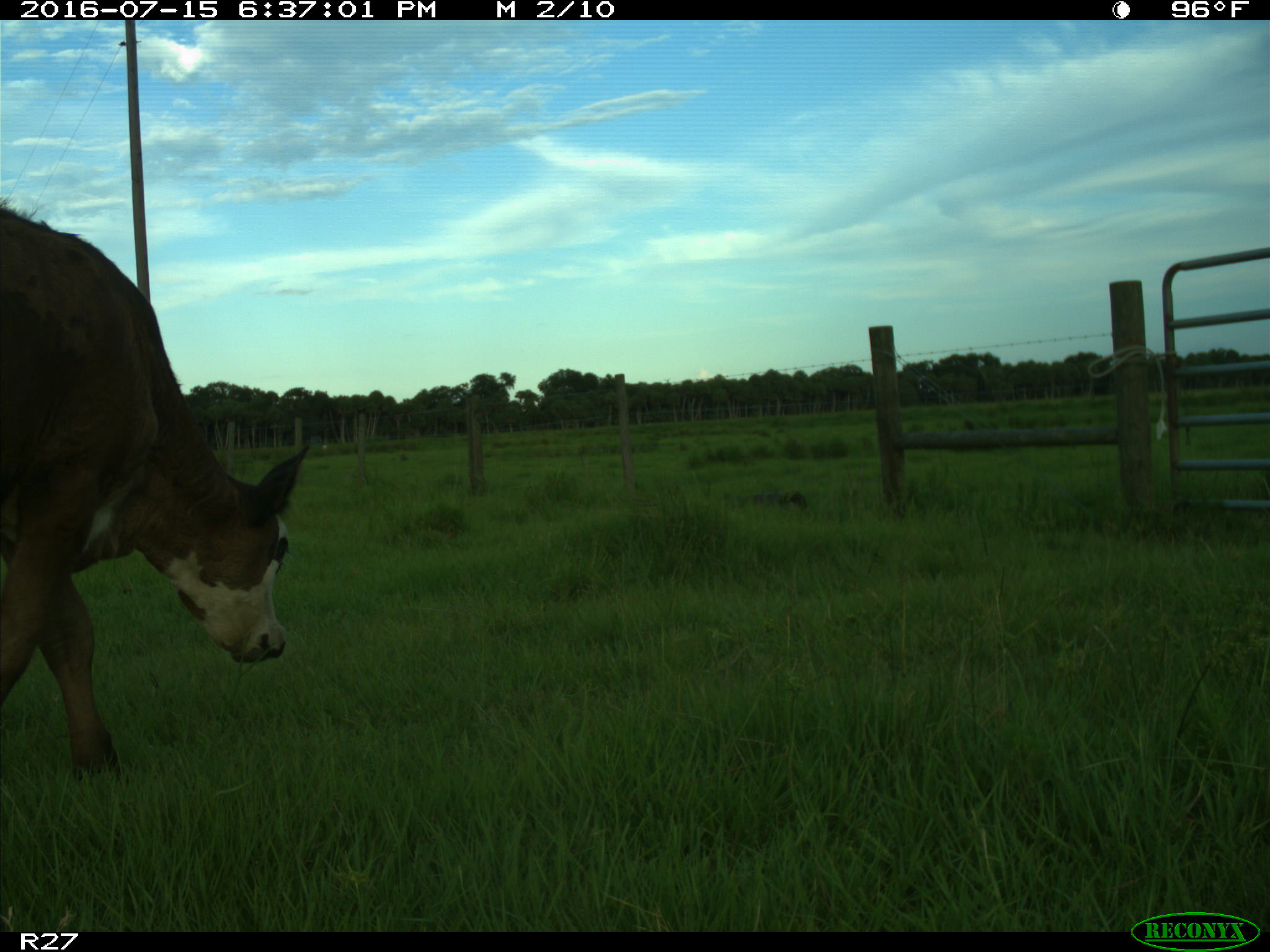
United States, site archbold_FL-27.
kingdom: Animalia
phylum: Chordata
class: Mammalia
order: Artiodactyla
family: Bovidae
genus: Bos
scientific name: Bos taurus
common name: domestic cow